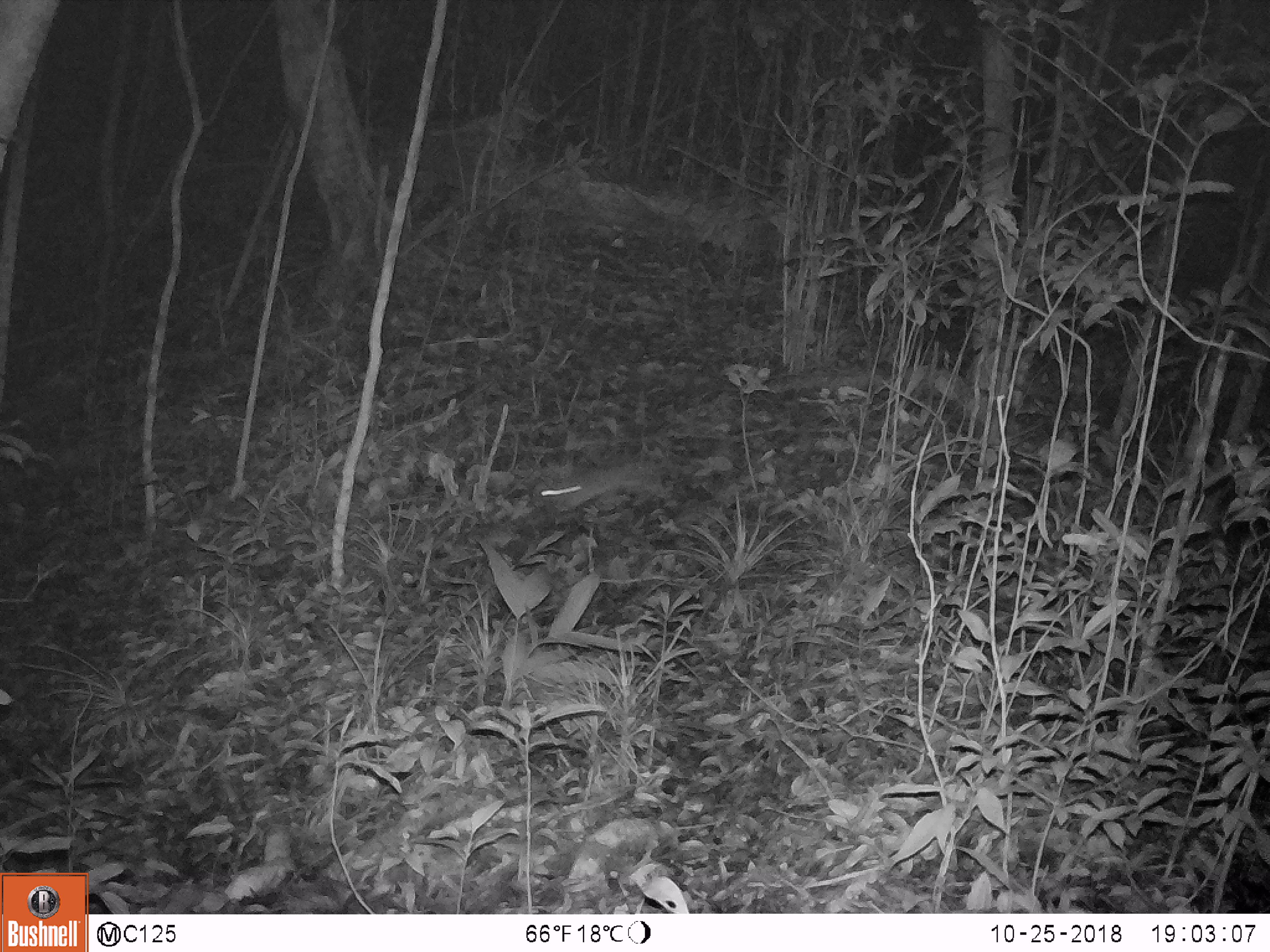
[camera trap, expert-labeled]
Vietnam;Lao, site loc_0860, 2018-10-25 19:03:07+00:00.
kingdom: Animalia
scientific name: Animalia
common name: animal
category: unidentified small animal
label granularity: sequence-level